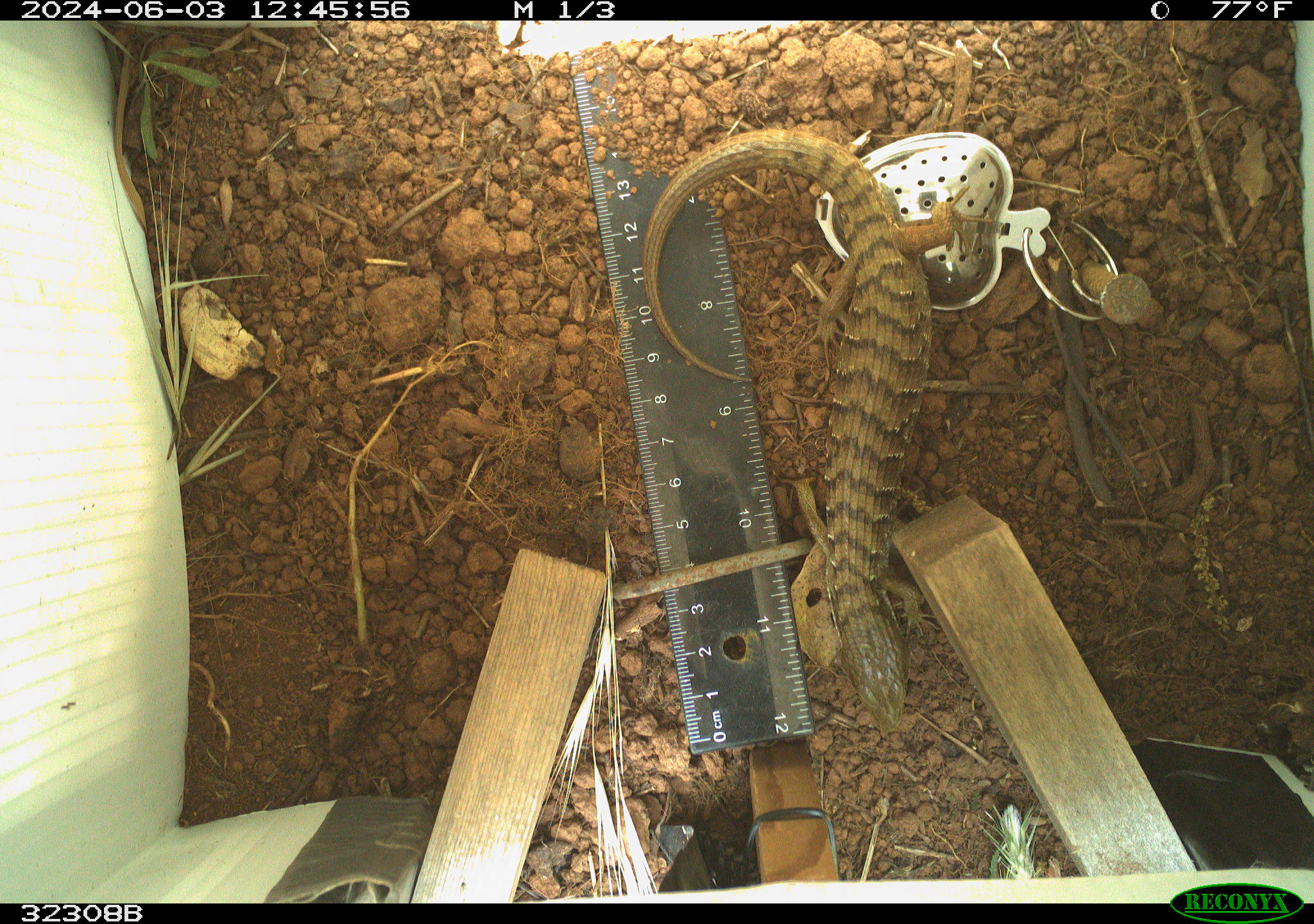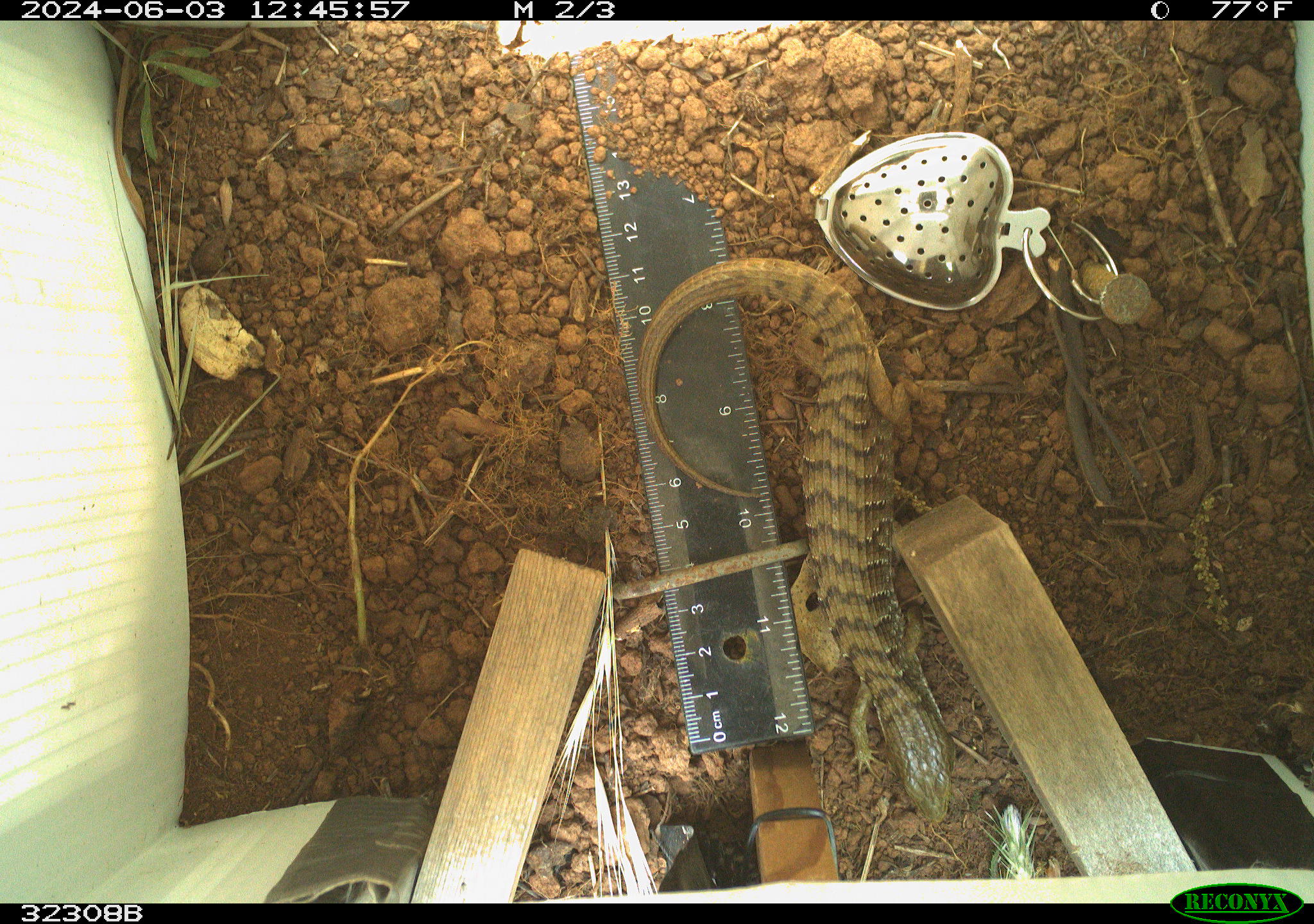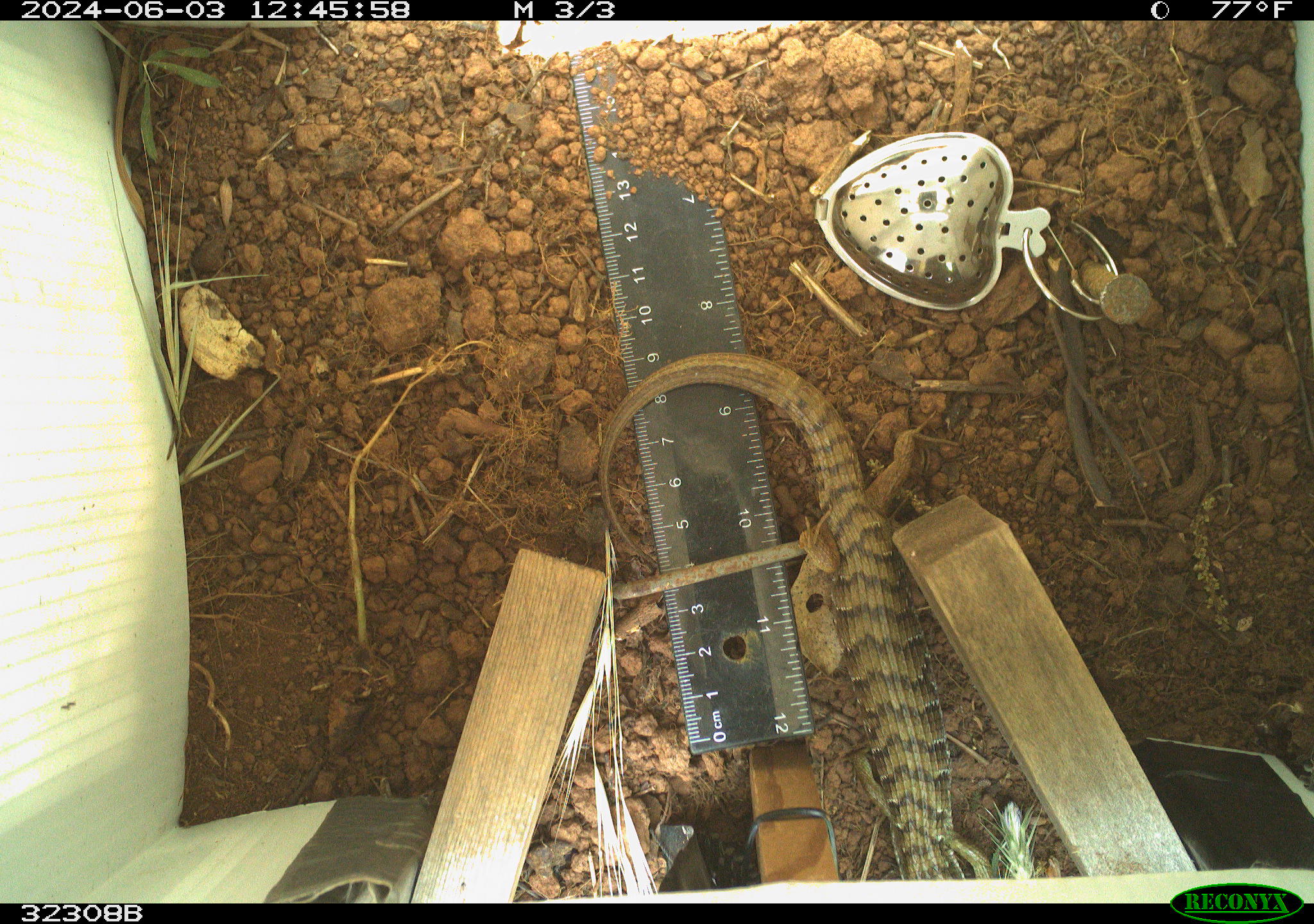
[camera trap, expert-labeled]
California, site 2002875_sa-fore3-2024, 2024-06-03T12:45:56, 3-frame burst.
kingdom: Animalia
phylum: Chordata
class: Reptilia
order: Squamata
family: Anguidae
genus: Elgaria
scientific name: Elgaria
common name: alligator lizards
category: elgaria species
Elgaria species (alligator lizards) (Elgaria).